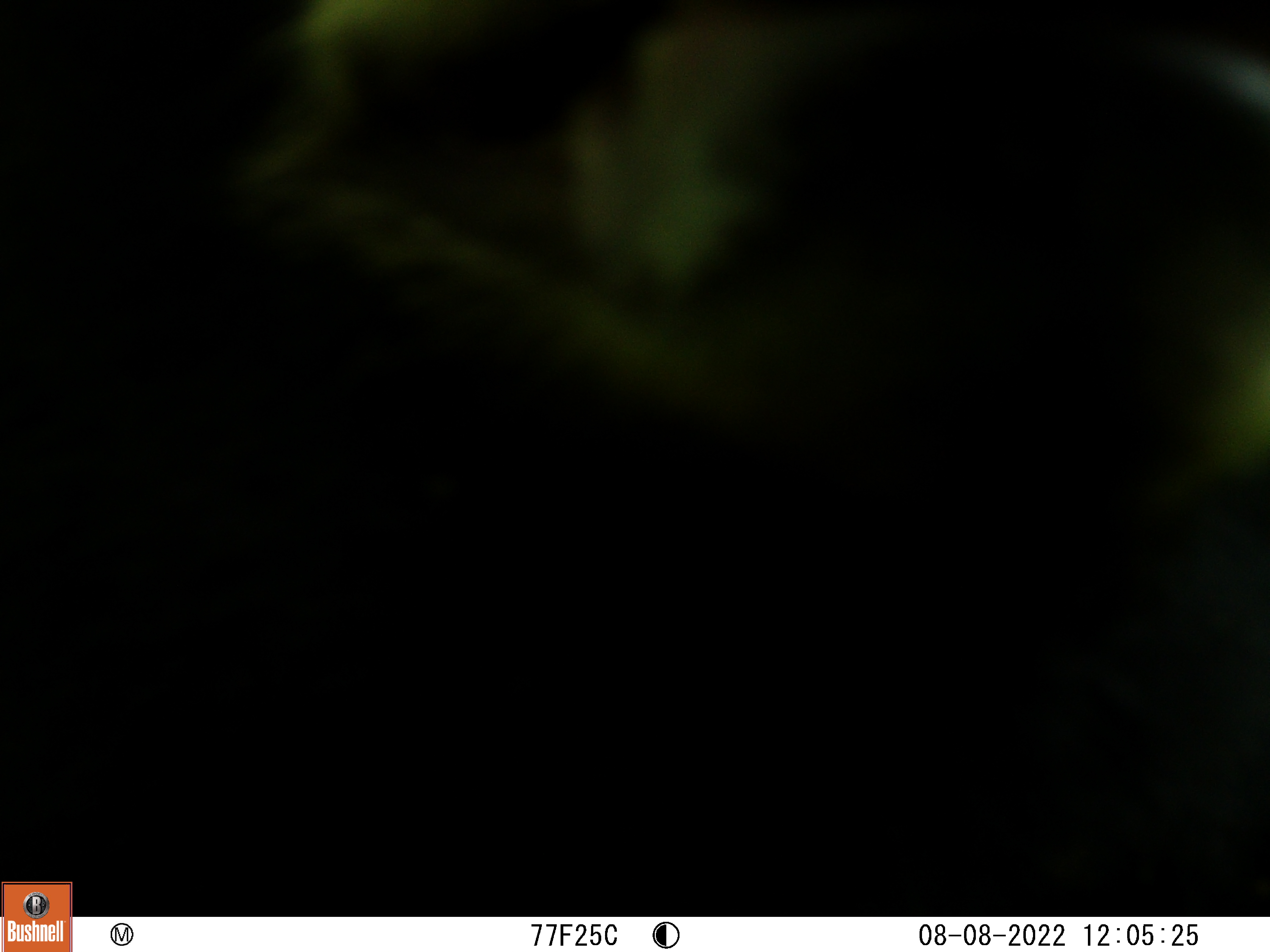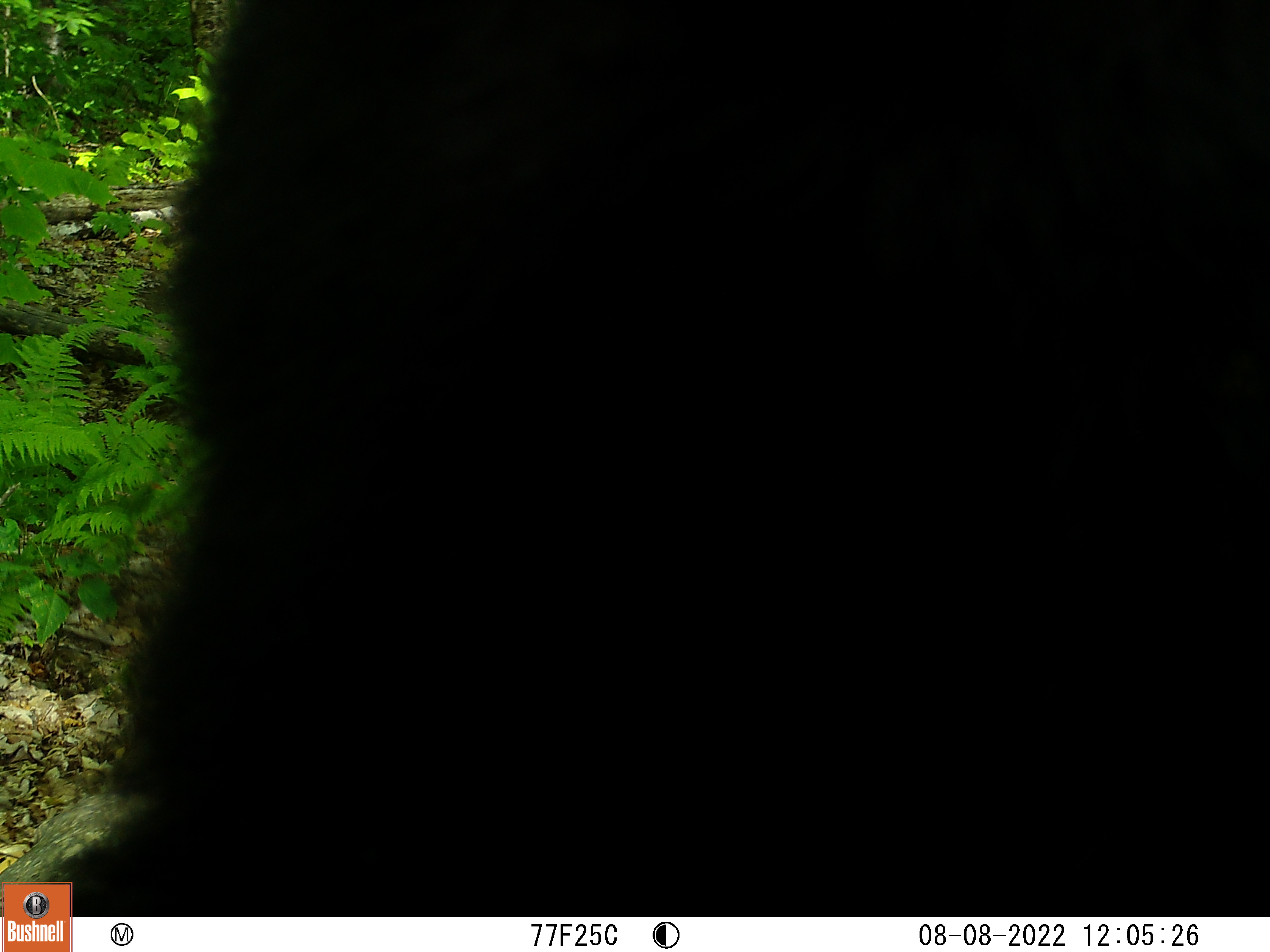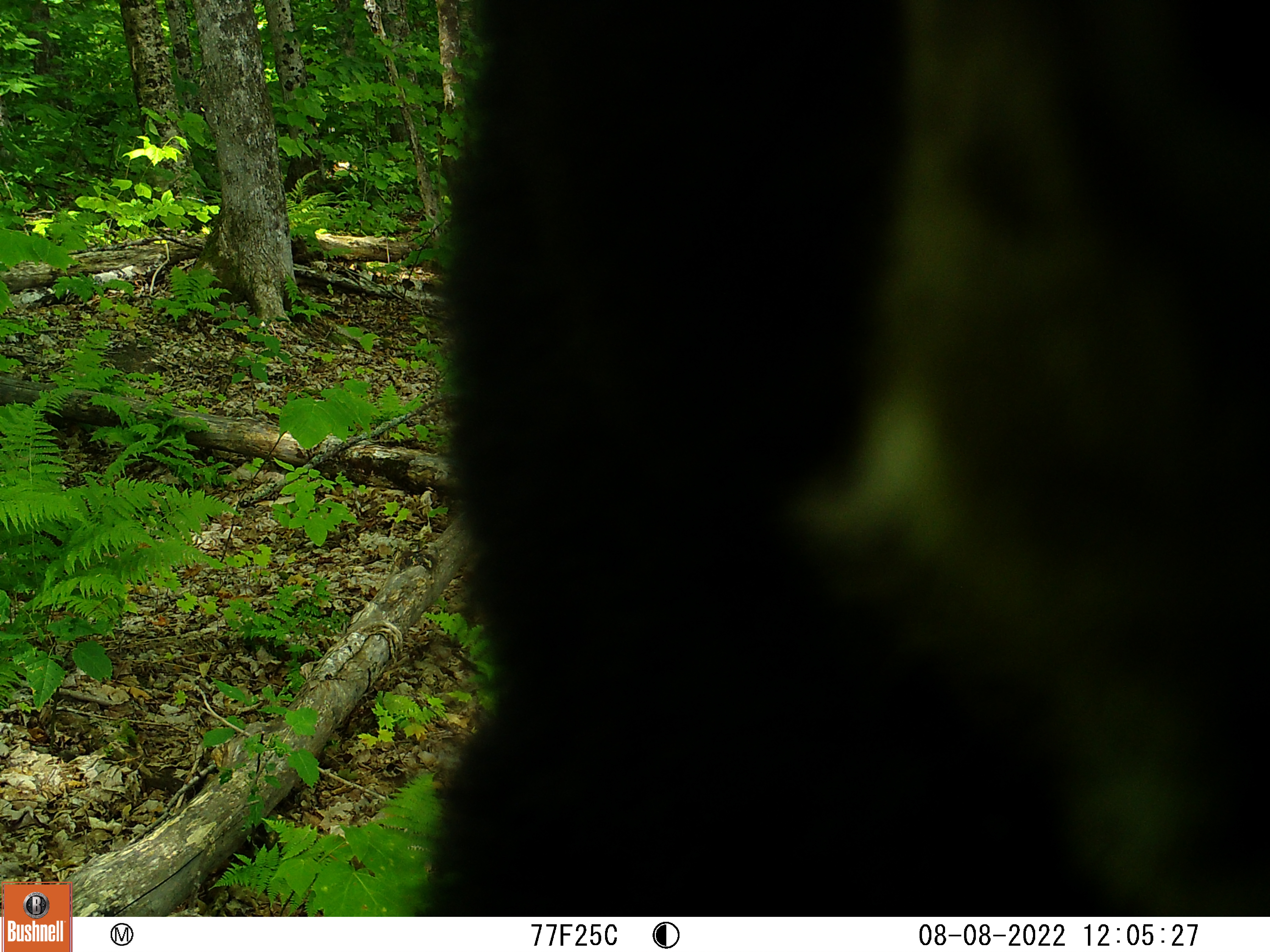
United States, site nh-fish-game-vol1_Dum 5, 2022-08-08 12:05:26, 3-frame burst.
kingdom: Animalia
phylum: Chordata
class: Mammalia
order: Carnivora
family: Ursidae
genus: Ursus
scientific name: Ursus americanus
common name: black bear